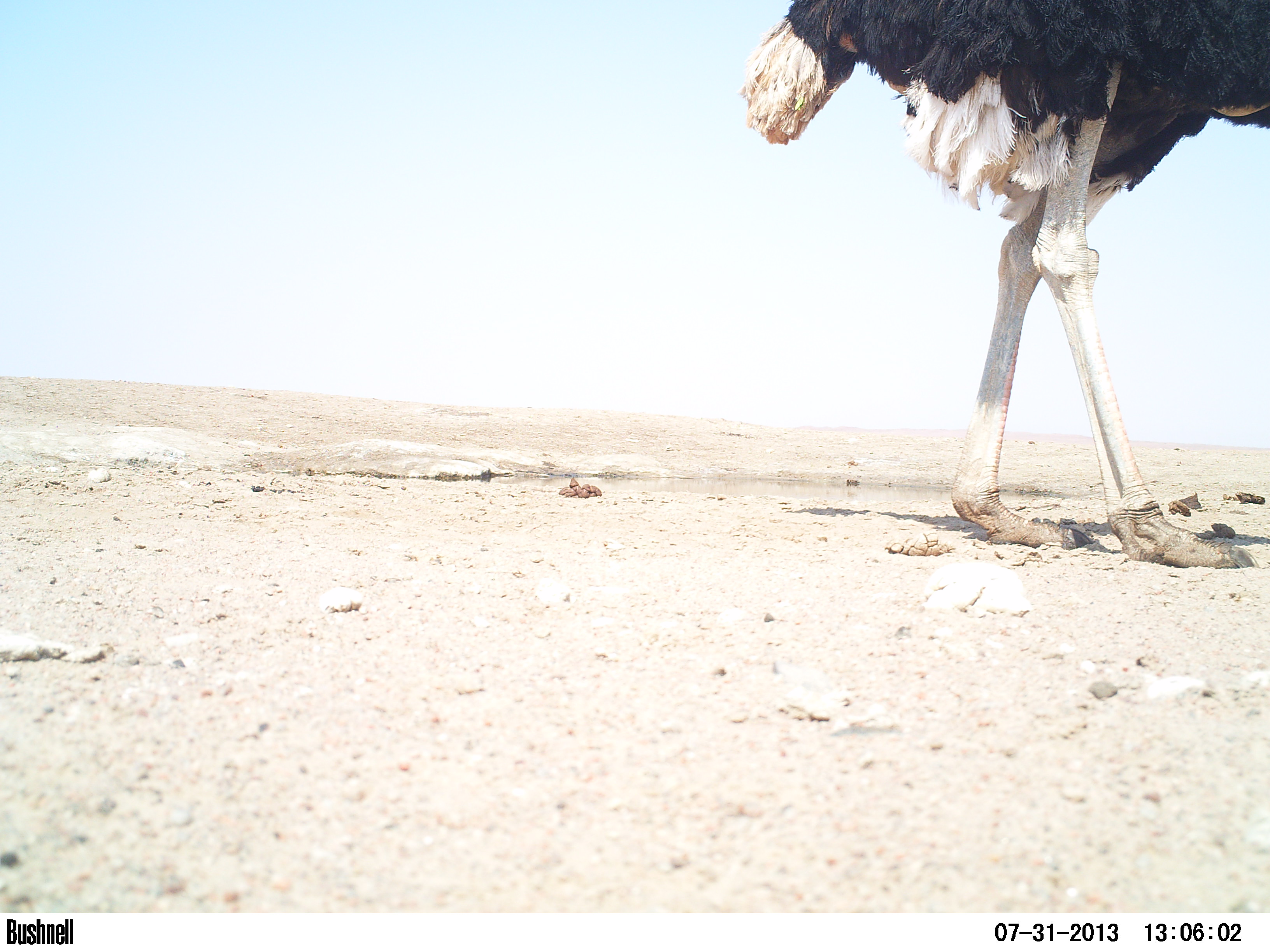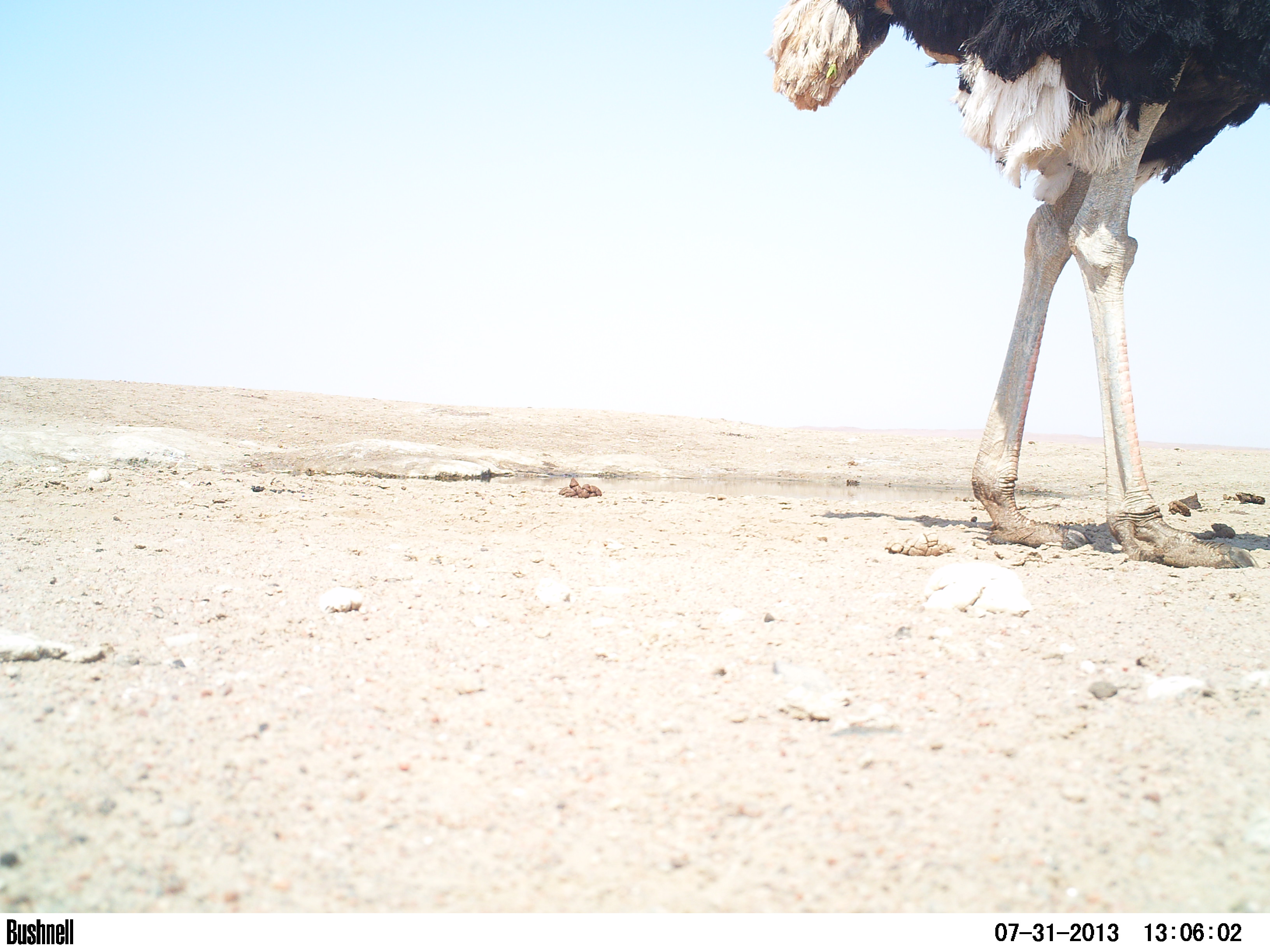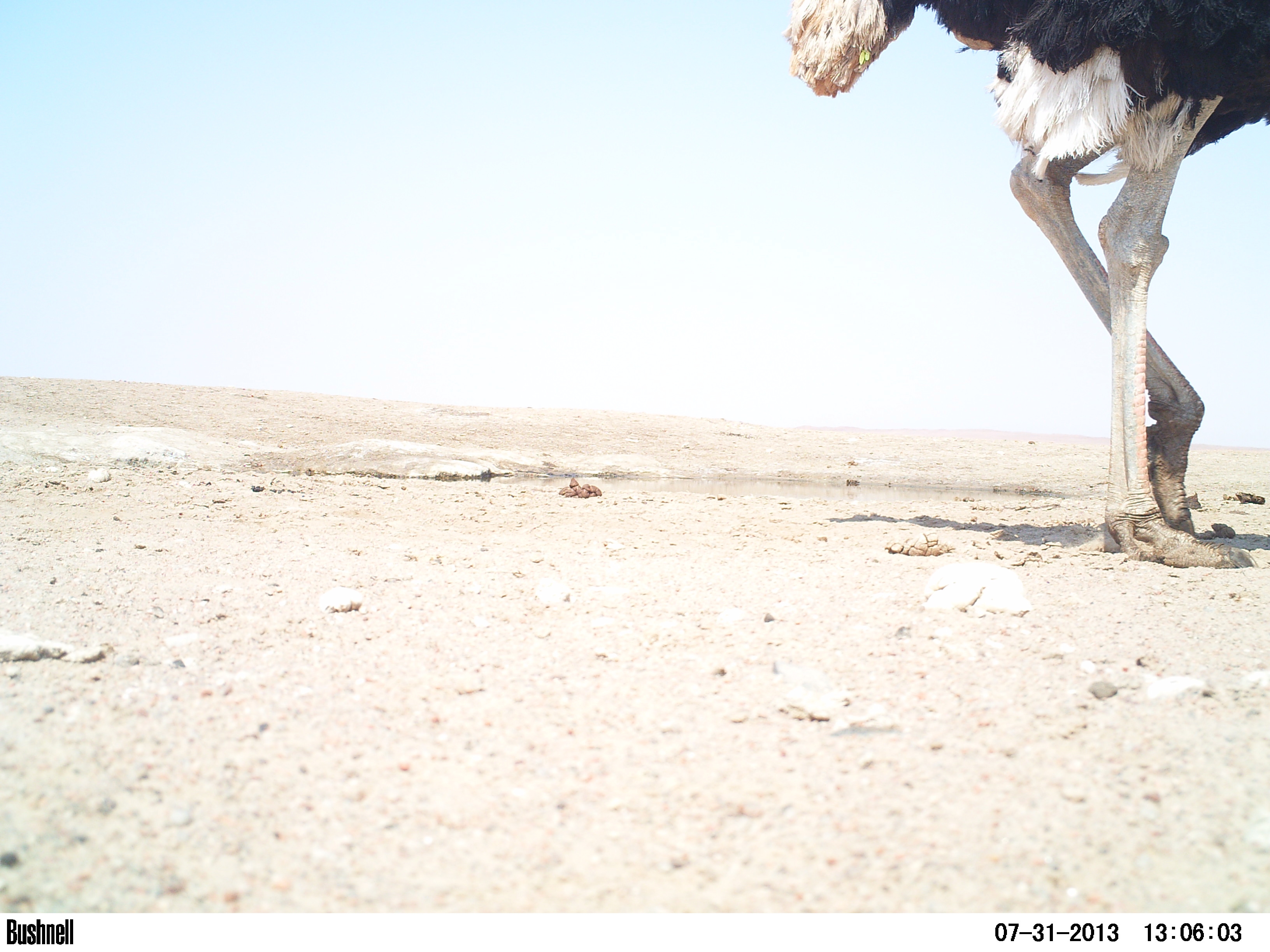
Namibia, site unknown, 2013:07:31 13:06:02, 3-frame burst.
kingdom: Animalia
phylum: Chordata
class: Aves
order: Struthioniformes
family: Struthionidae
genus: Struthio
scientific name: Struthio camelus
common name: common ostrich